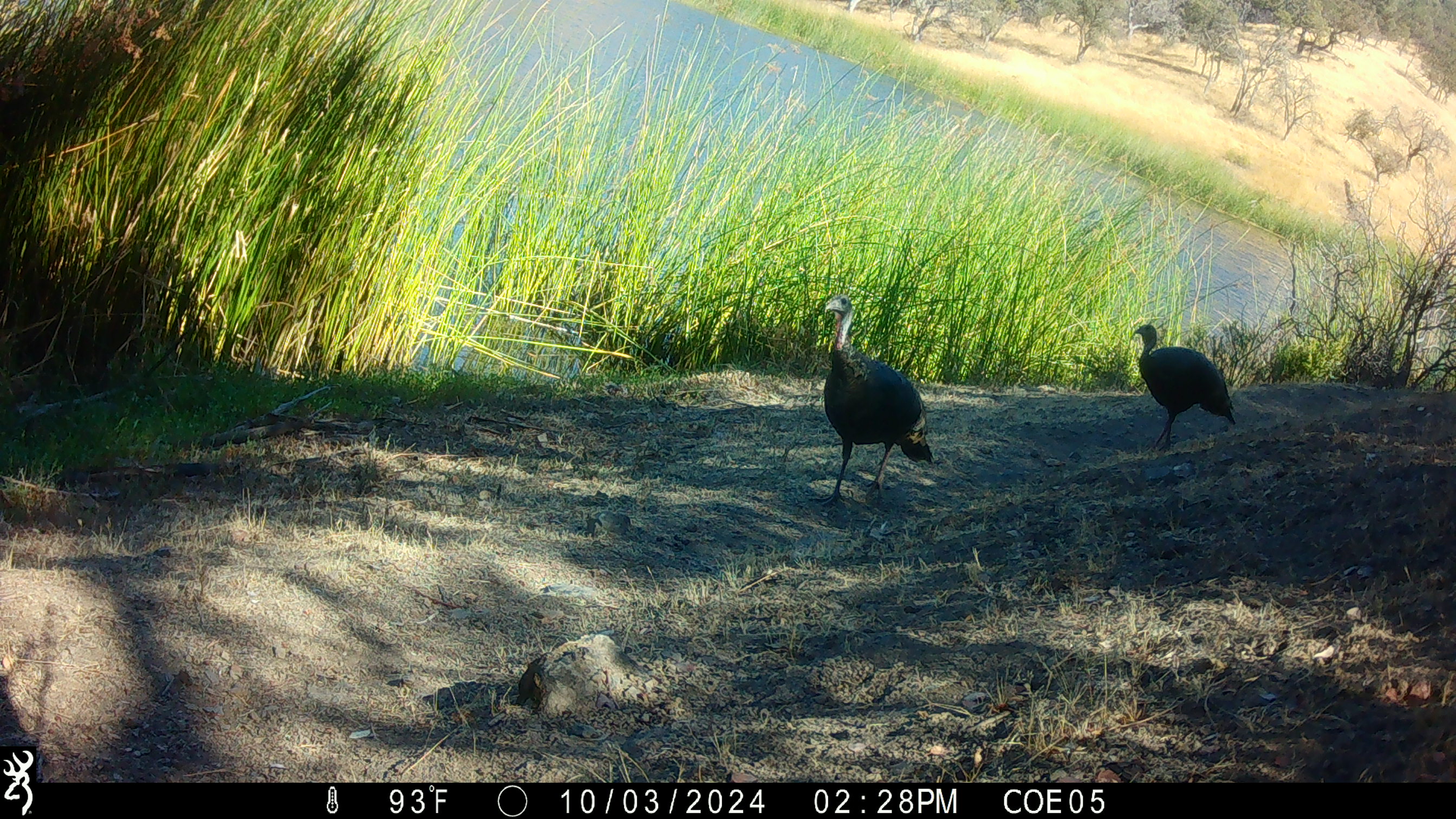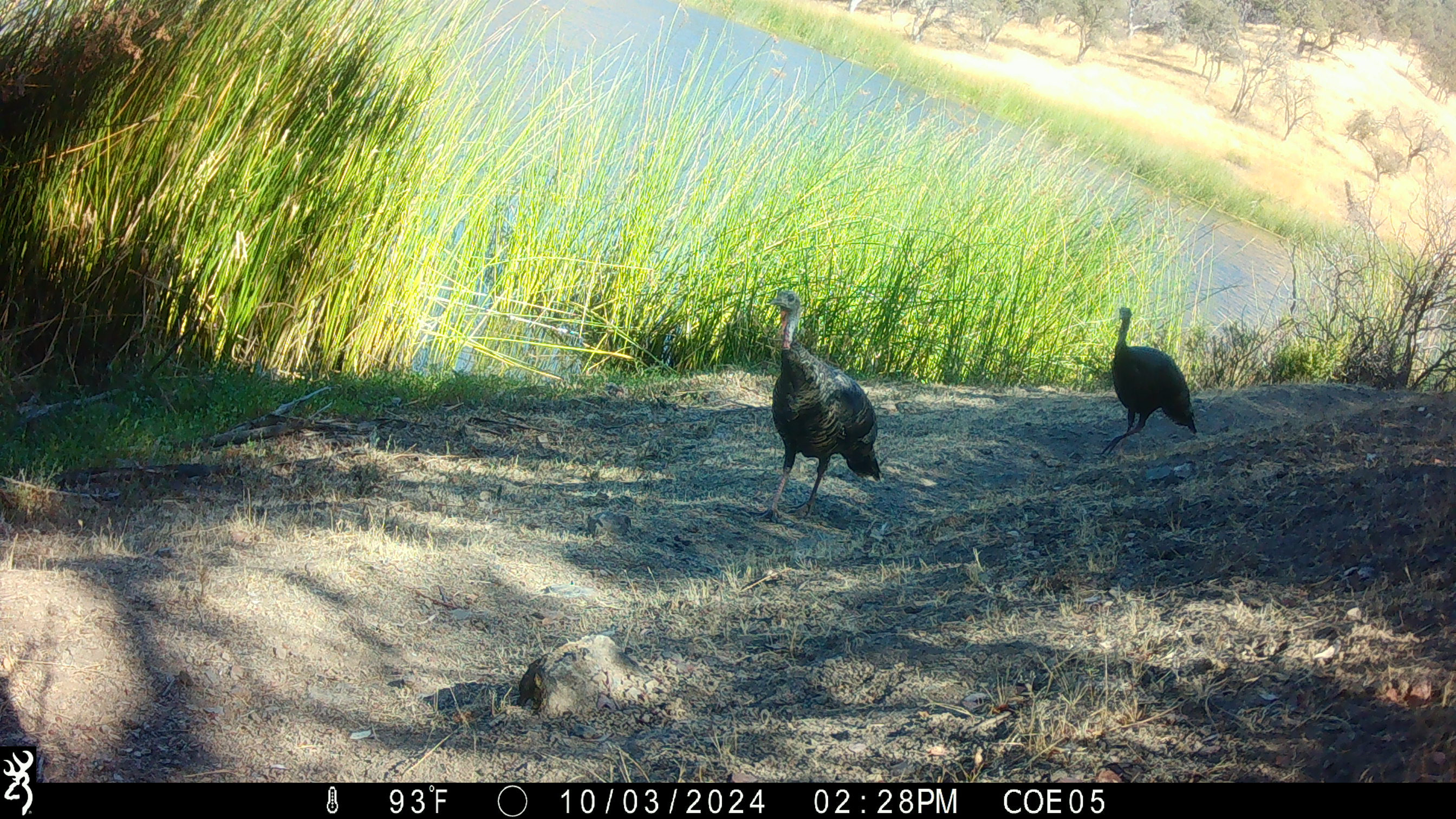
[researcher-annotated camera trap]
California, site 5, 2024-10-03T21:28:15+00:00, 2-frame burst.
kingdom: Animalia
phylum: Chordata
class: Aves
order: Galliformes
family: Phasianidae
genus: Meleagris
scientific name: Meleagris gallopavo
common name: turkey